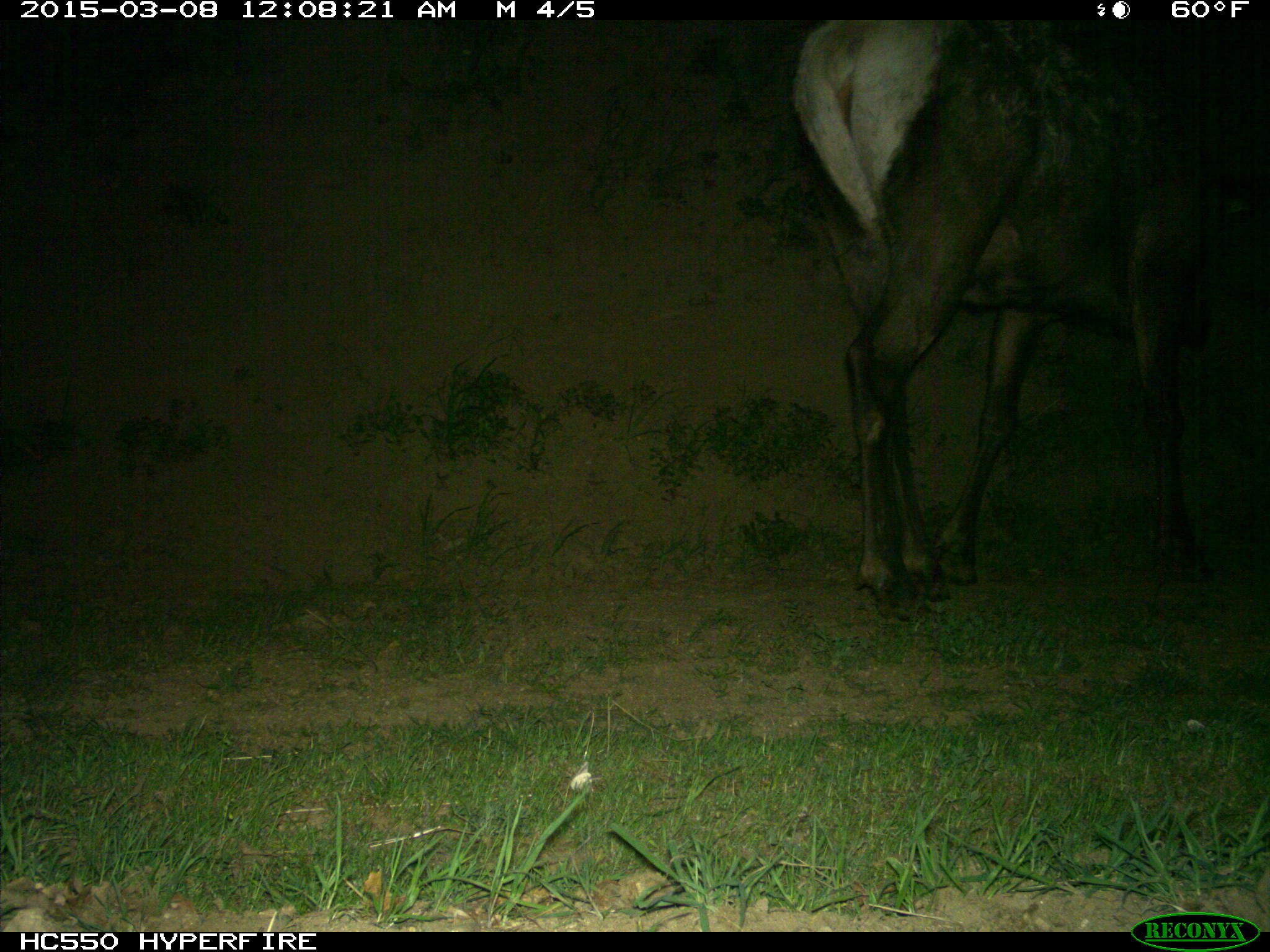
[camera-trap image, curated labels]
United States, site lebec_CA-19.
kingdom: Animalia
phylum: Chordata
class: Mammalia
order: Artiodactyla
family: Cervidae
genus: Cervus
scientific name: Cervus canadensis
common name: elk